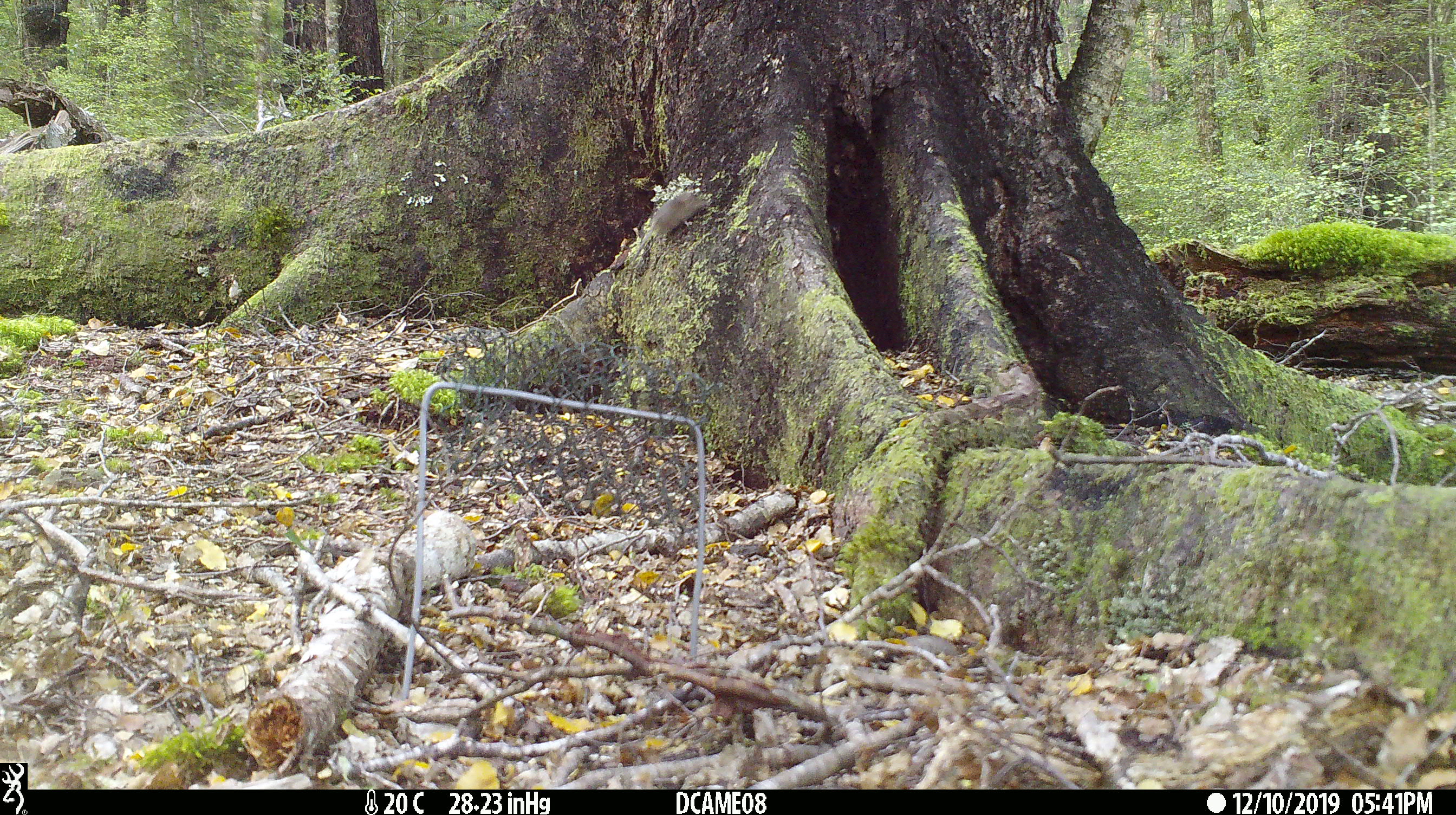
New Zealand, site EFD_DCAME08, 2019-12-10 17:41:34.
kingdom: Animalia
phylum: Chordata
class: Mammalia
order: Rodentia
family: Muridae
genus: Mus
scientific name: Mus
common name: mouse